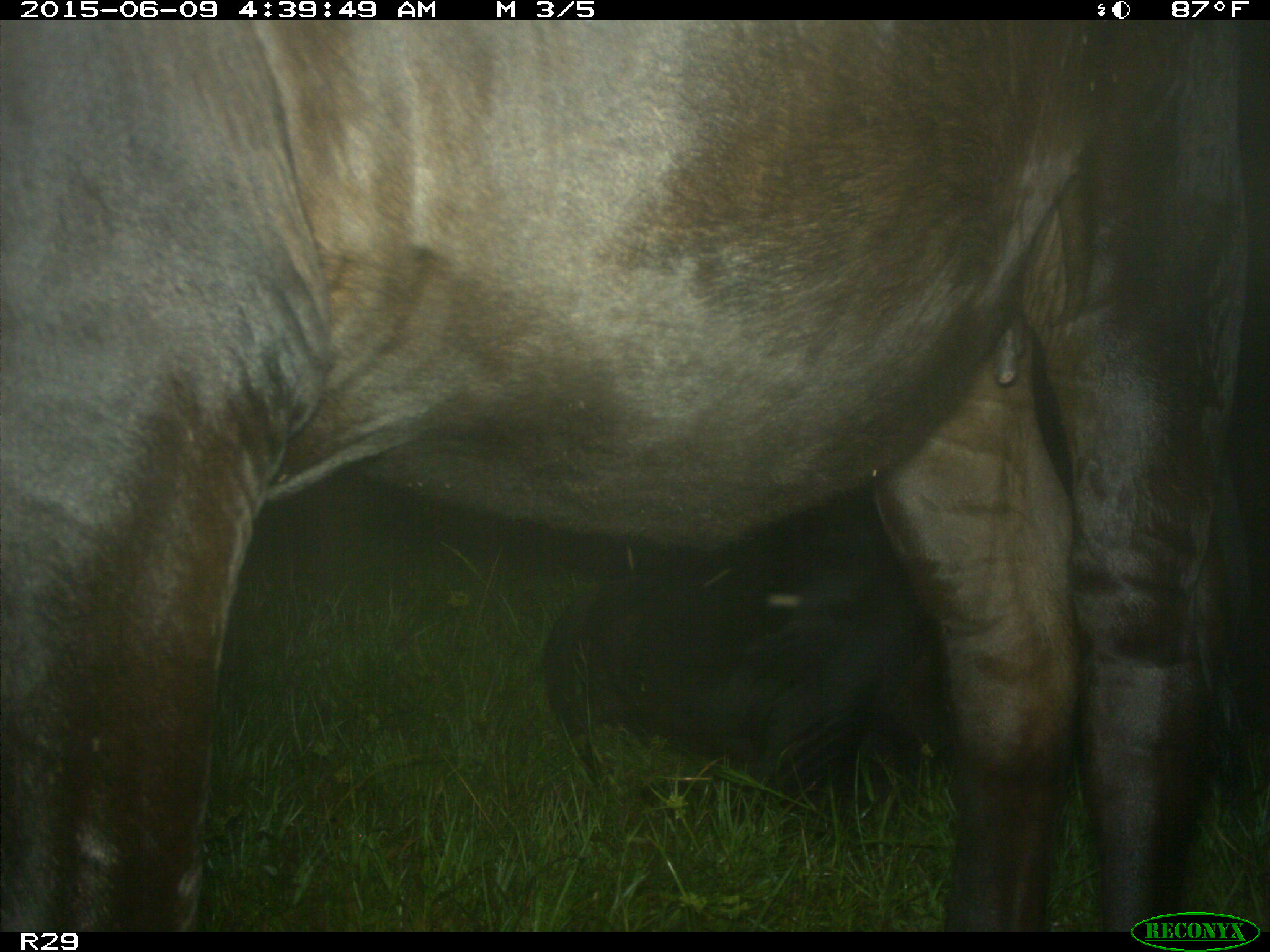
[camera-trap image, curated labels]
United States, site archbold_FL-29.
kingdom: Animalia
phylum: Chordata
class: Mammalia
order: Artiodactyla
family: Bovidae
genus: Bos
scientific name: Bos taurus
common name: domestic cow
Bos taurus (domestic cow).